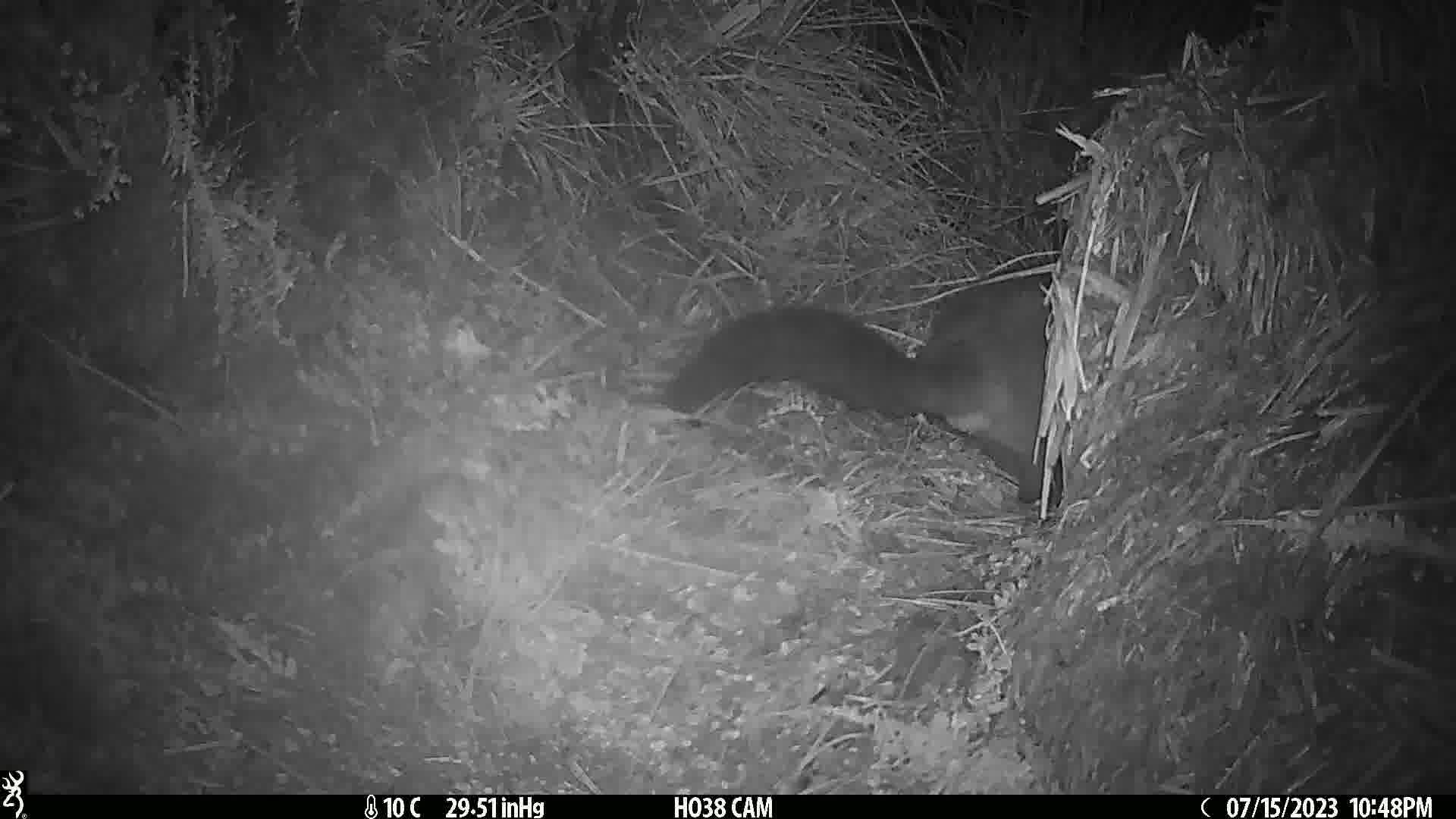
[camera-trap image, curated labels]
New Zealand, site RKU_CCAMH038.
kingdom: Animalia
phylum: Chordata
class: Mammalia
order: Diprotodontia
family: Phalangeridae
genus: Trichosurus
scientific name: Trichosurus vulpecula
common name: common brushtail possum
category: possum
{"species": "possum (common brushtail possum) (Trichosurus vulpecula)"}